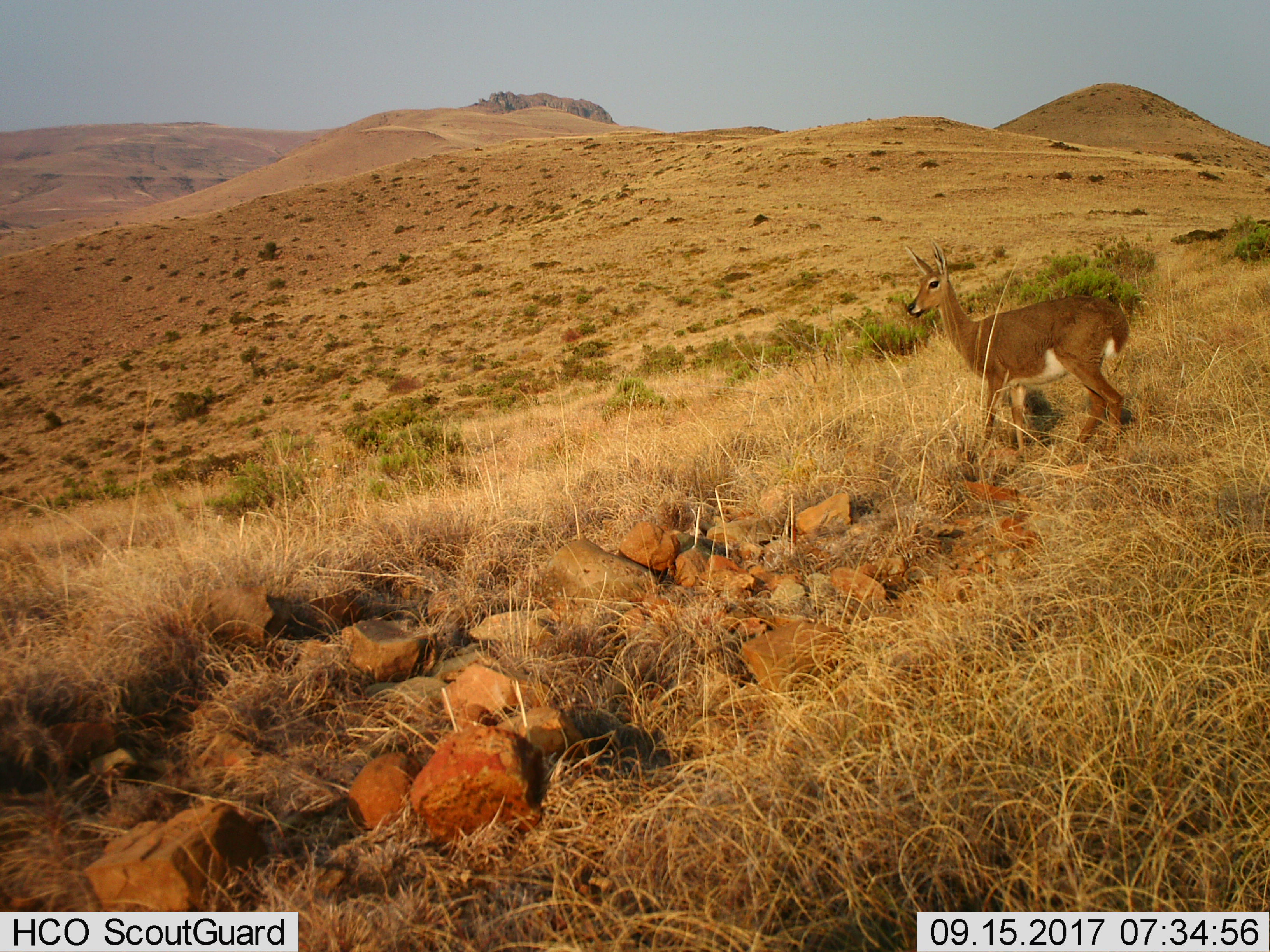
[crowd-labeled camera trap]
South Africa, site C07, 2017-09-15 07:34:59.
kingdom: Animalia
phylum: Chordata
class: Mammalia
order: Artiodactyla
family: Bovidae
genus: Redunca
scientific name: Redunca fulvorufula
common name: mountain reedbuck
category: reedbuckmountain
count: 1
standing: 50%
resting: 0%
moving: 50%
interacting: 0%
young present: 0%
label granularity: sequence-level